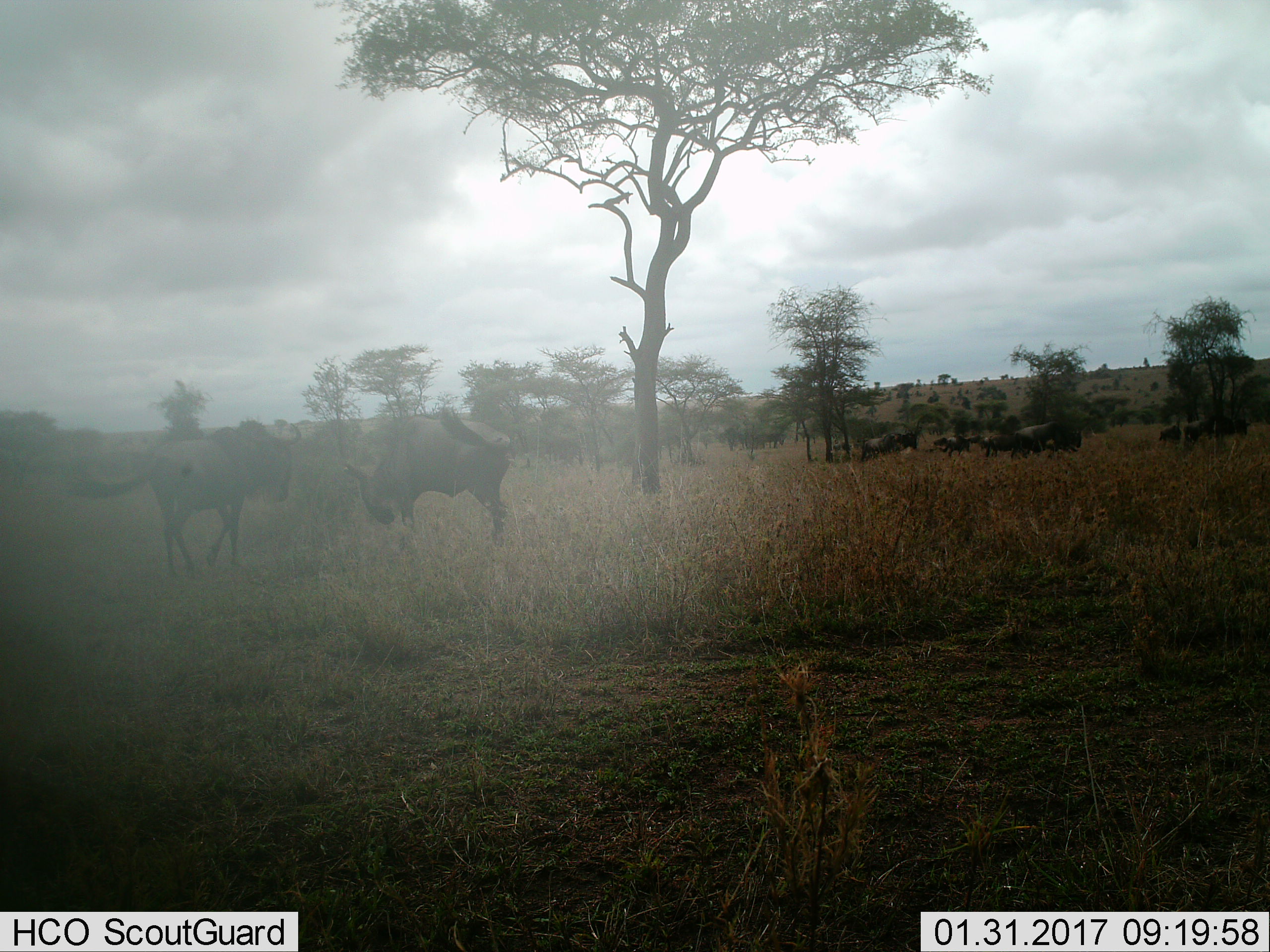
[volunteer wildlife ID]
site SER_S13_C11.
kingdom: Animalia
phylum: Chordata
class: Mammalia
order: Artiodactyla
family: Bovidae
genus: Connochaetes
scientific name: Connochaetes taurinus taurinus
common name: blue wildebeest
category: wildebeestblue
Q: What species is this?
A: Wildebeestblue (blue wildebeest) (Connochaetes taurinus taurinus).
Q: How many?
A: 11-50.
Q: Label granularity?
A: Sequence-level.